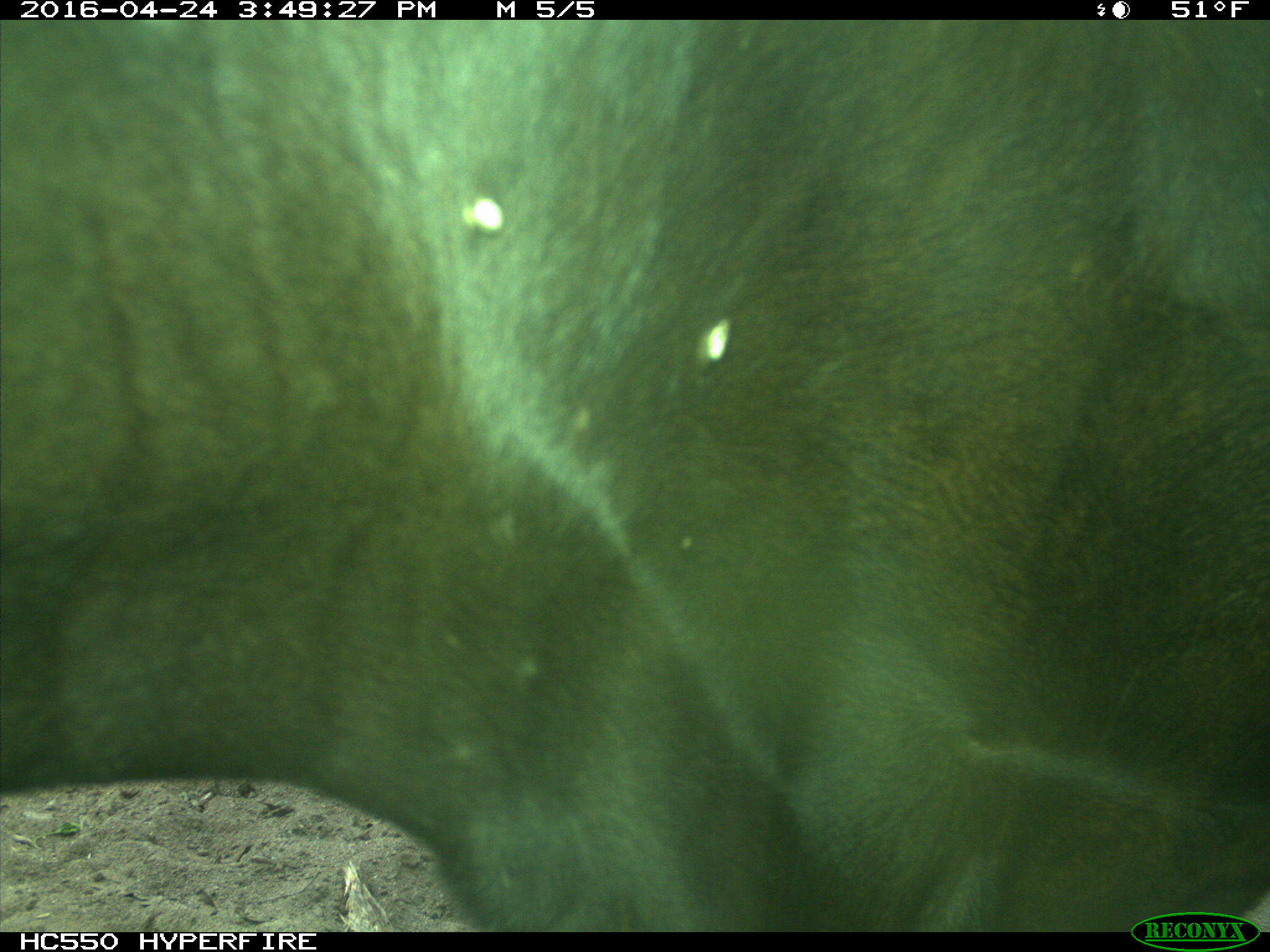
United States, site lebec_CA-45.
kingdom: Animalia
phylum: Chordata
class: Mammalia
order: Artiodactyla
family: Bovidae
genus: Bos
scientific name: Bos taurus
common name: domestic cow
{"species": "Bos taurus (domestic cow)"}